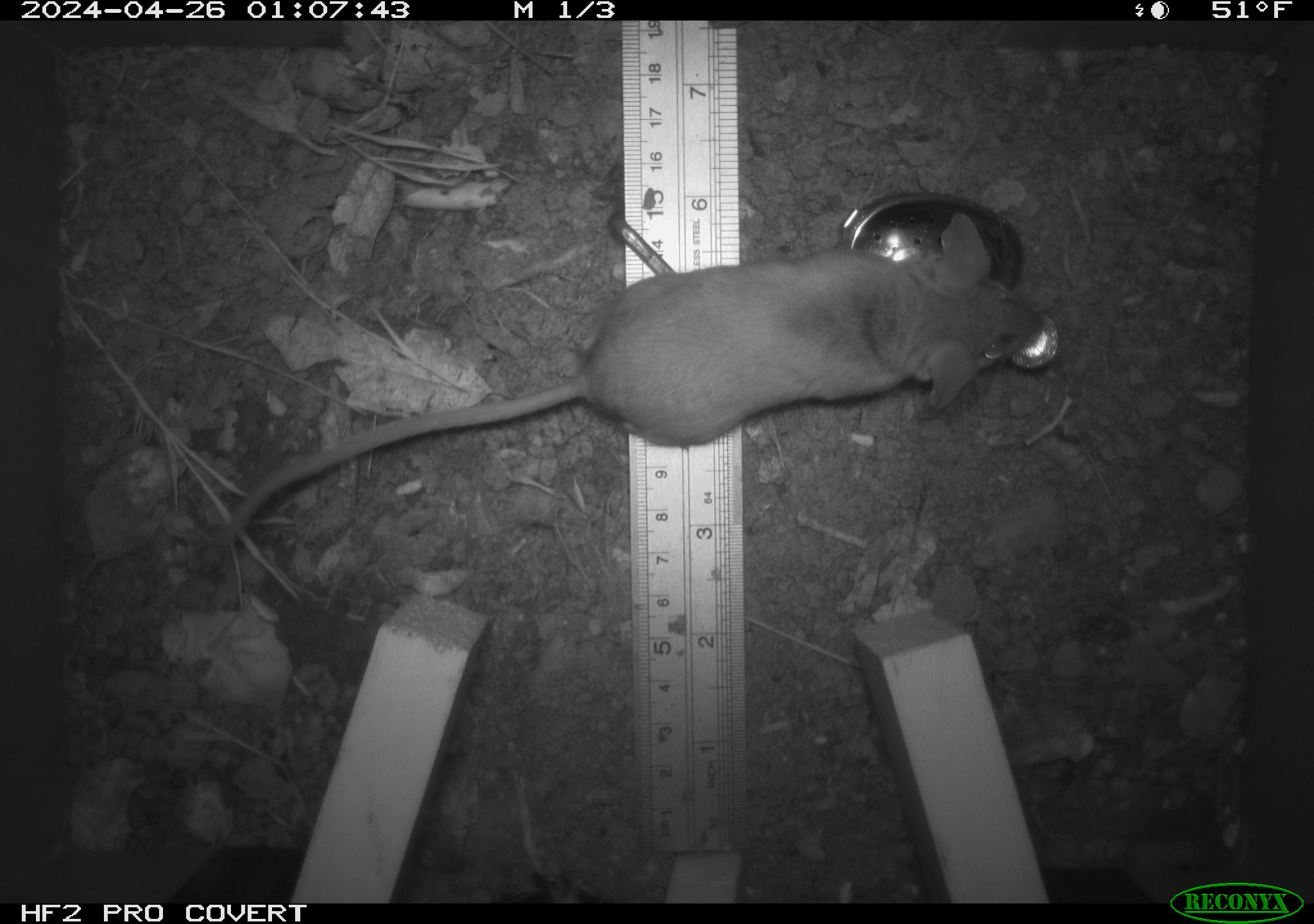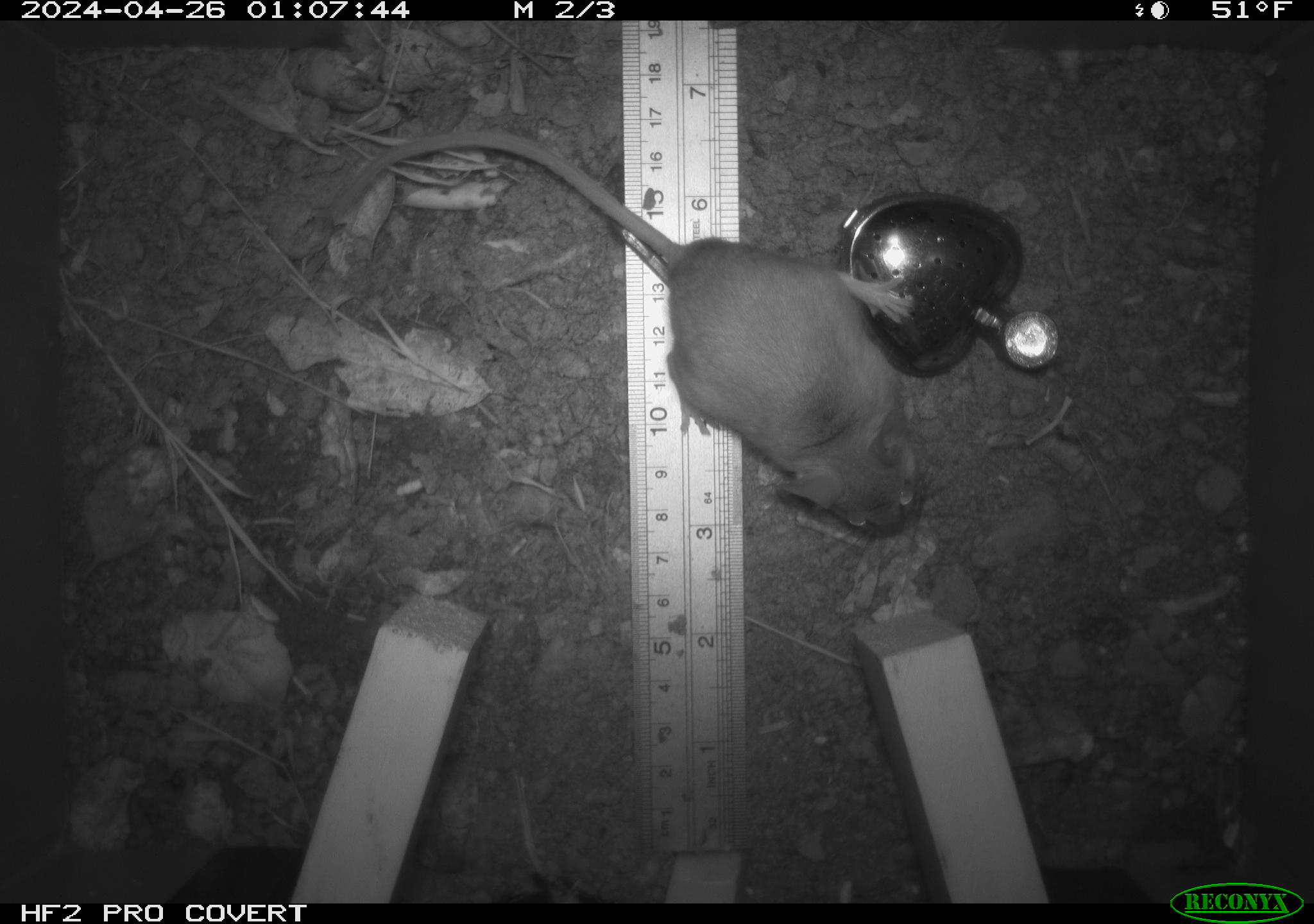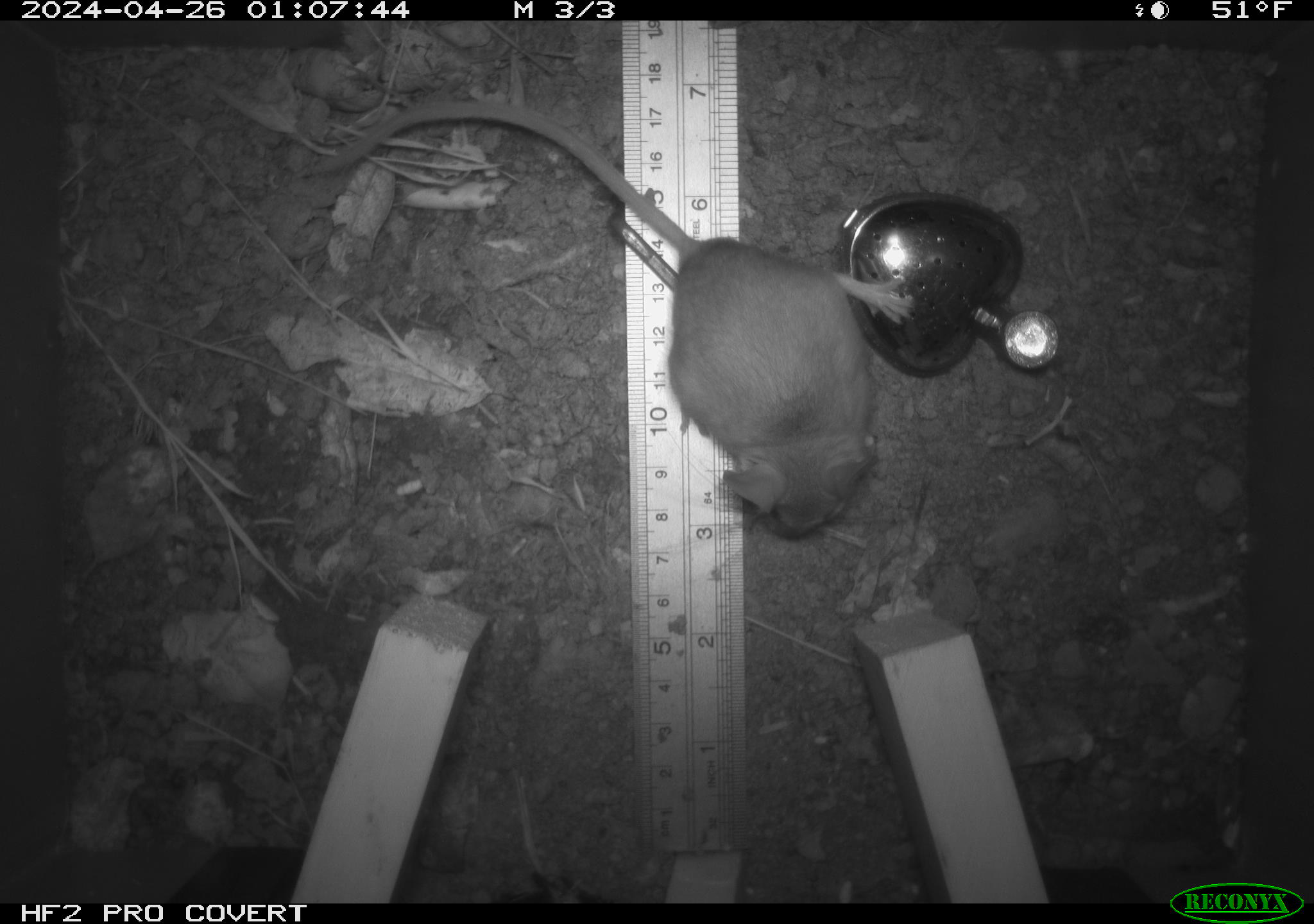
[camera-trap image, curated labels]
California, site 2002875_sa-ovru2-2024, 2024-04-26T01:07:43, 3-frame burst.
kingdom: Animalia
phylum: Chordata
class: Mammalia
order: Rodentia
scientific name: Rodentia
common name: rodent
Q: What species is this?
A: Rodent (Rodentia).